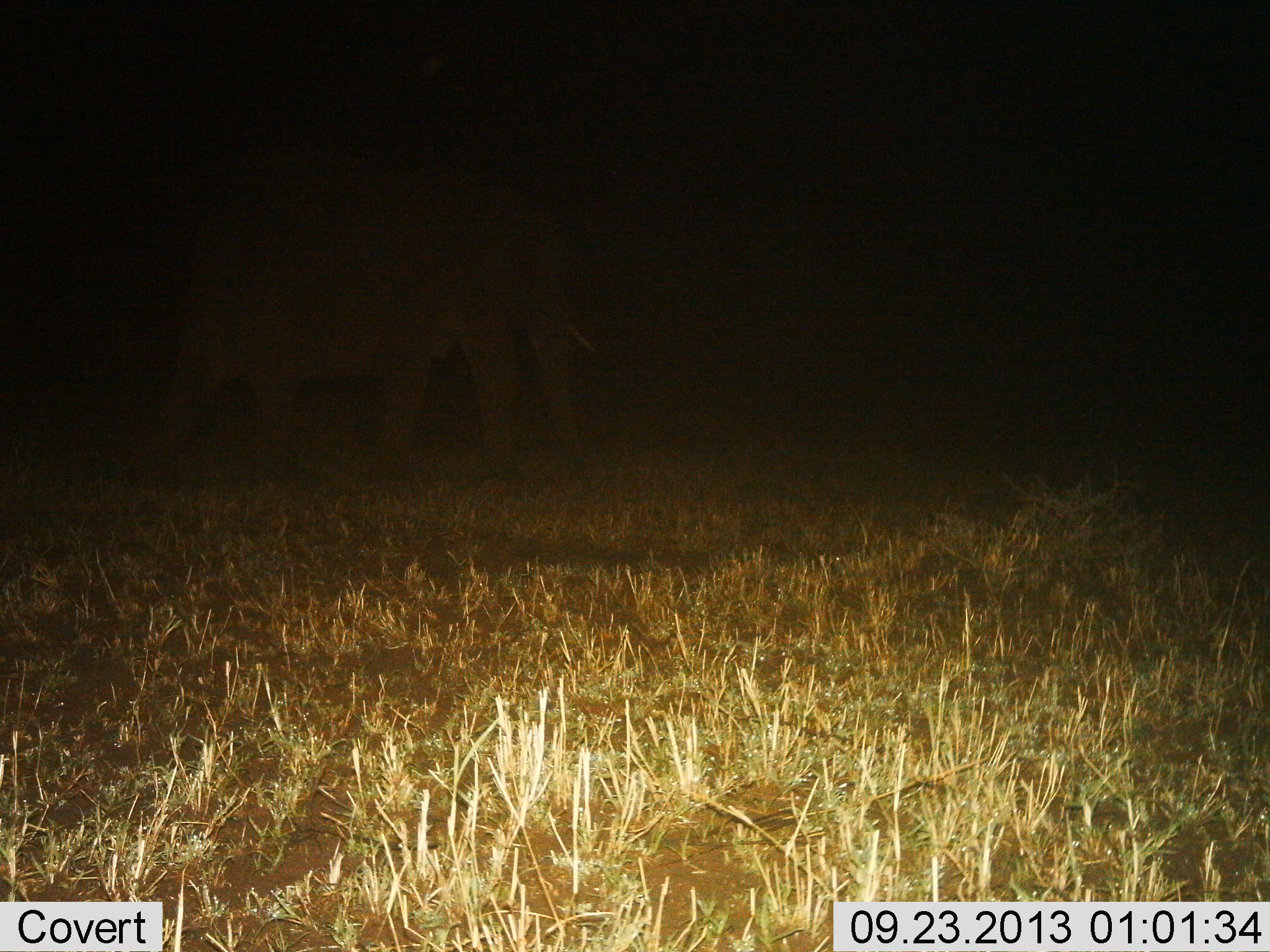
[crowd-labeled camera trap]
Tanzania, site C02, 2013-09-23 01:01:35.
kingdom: Animalia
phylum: Chordata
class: Mammalia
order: Proboscidea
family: Elephantidae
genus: Loxodonta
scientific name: Loxodonta africana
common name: african bush elephant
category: elephant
Elephant (african bush elephant) (Loxodonta africana), count 1. Behavior (volunteer vote fractions): standing 35%, resting 6%, moving 71%, interacting 0%. Young present (vote fraction): 0%. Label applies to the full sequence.